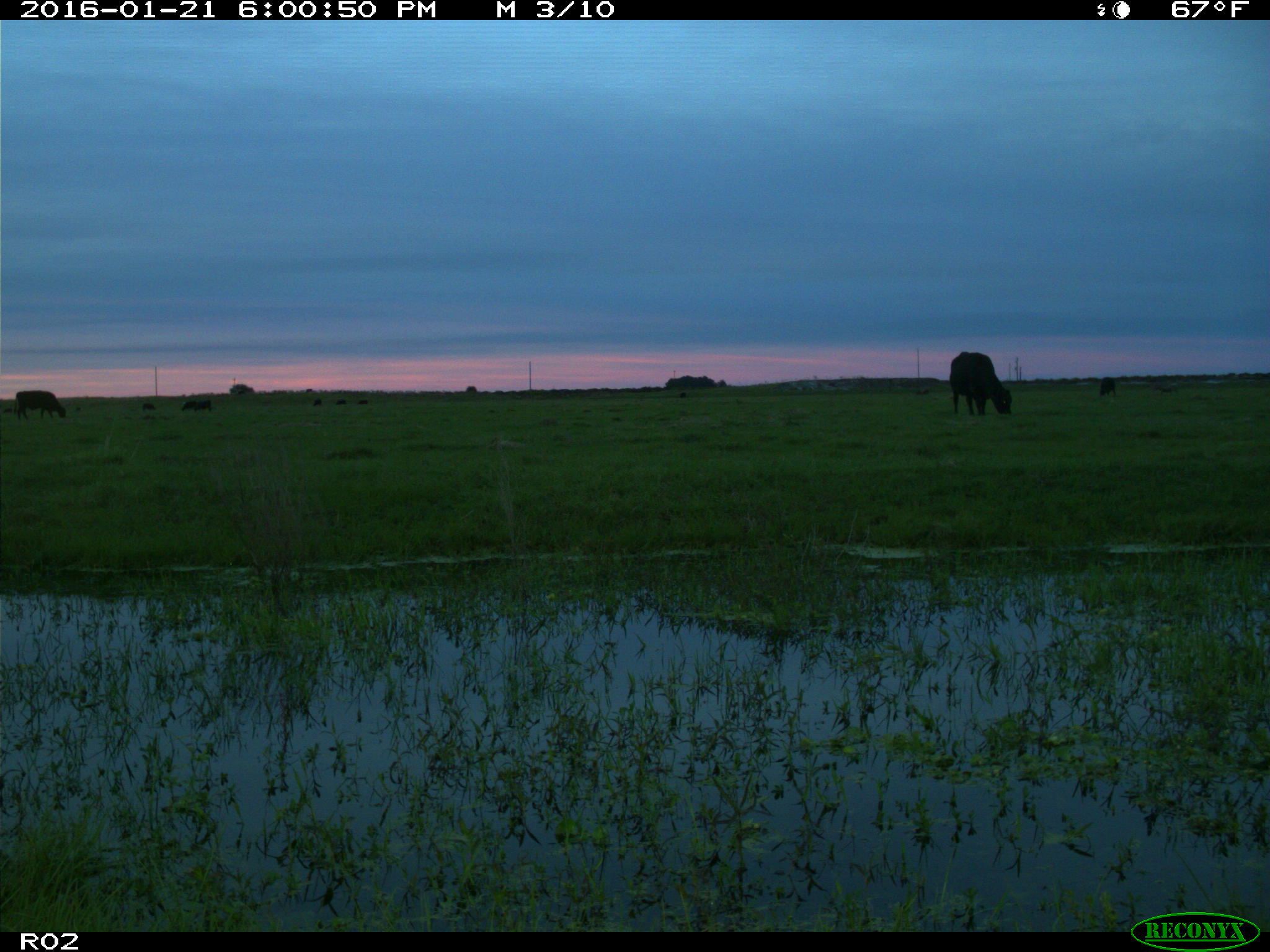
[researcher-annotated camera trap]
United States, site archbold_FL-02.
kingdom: Animalia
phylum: Chordata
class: Mammalia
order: Artiodactyla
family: Bovidae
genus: Bos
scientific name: Bos taurus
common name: domestic cow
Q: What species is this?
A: Bos taurus (domestic cow).